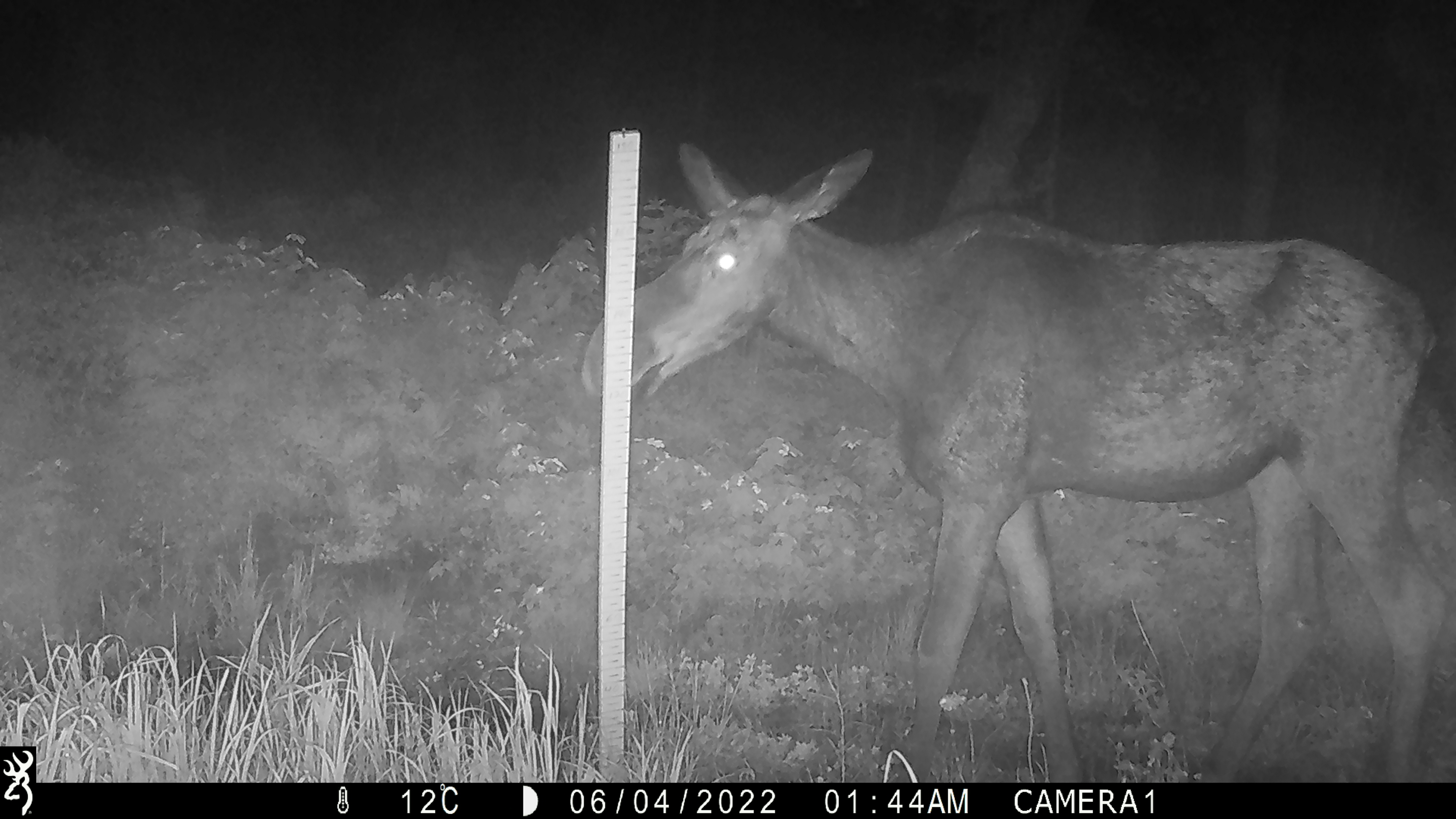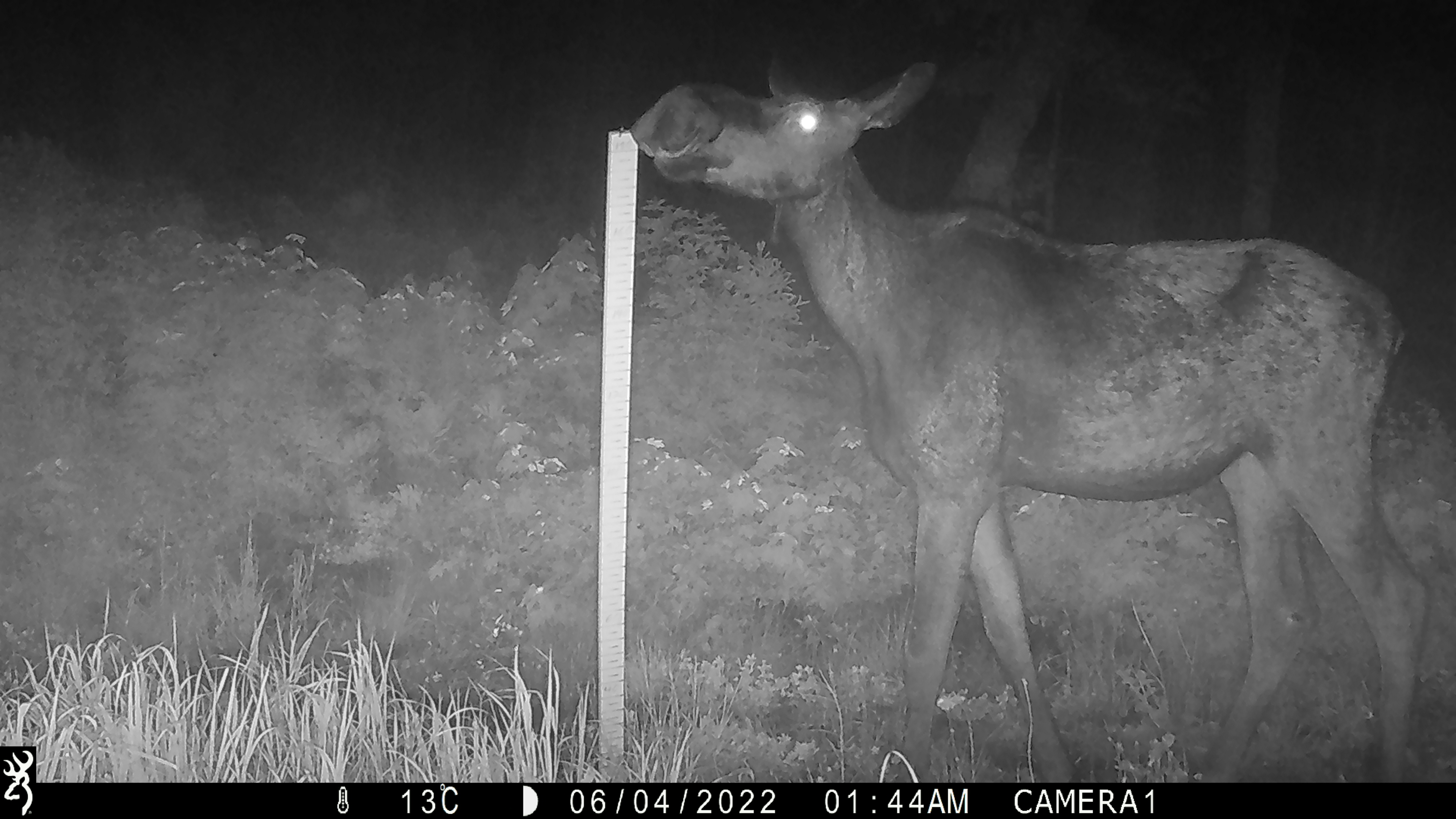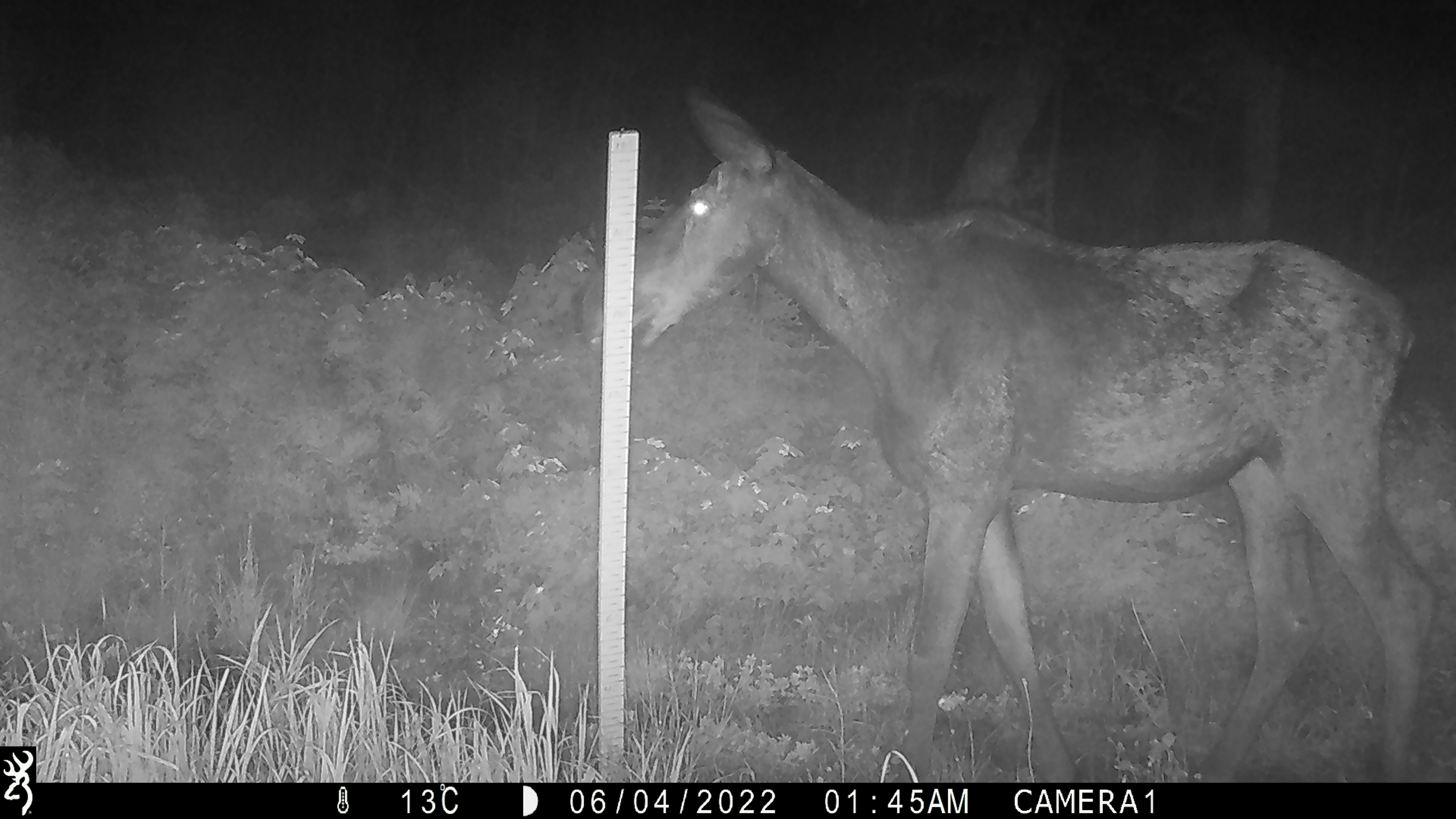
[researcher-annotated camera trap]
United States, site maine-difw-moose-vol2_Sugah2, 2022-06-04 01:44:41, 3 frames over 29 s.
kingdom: Animalia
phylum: Chordata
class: Mammalia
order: Artiodactyla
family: Cervidae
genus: Alces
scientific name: Alces alces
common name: moose